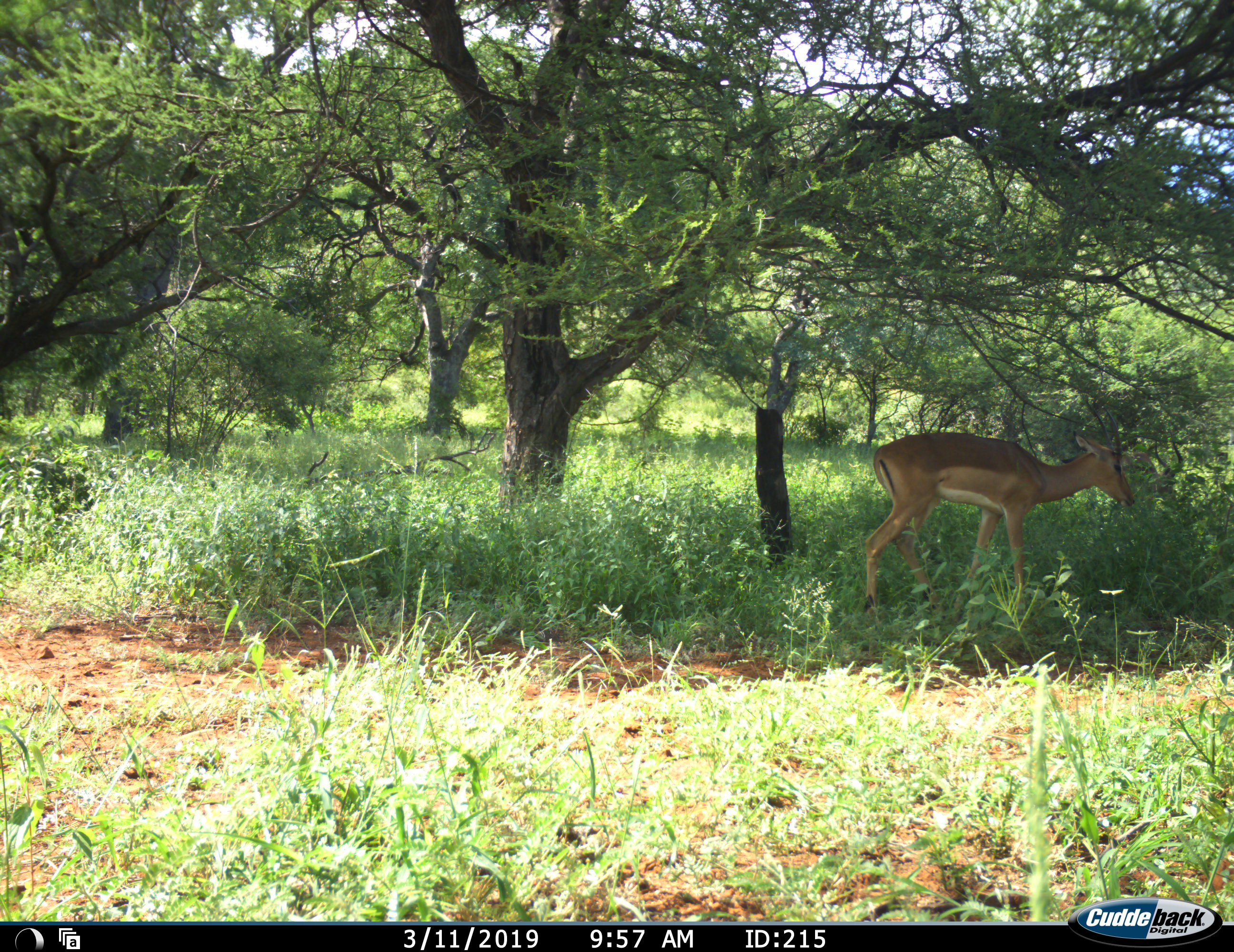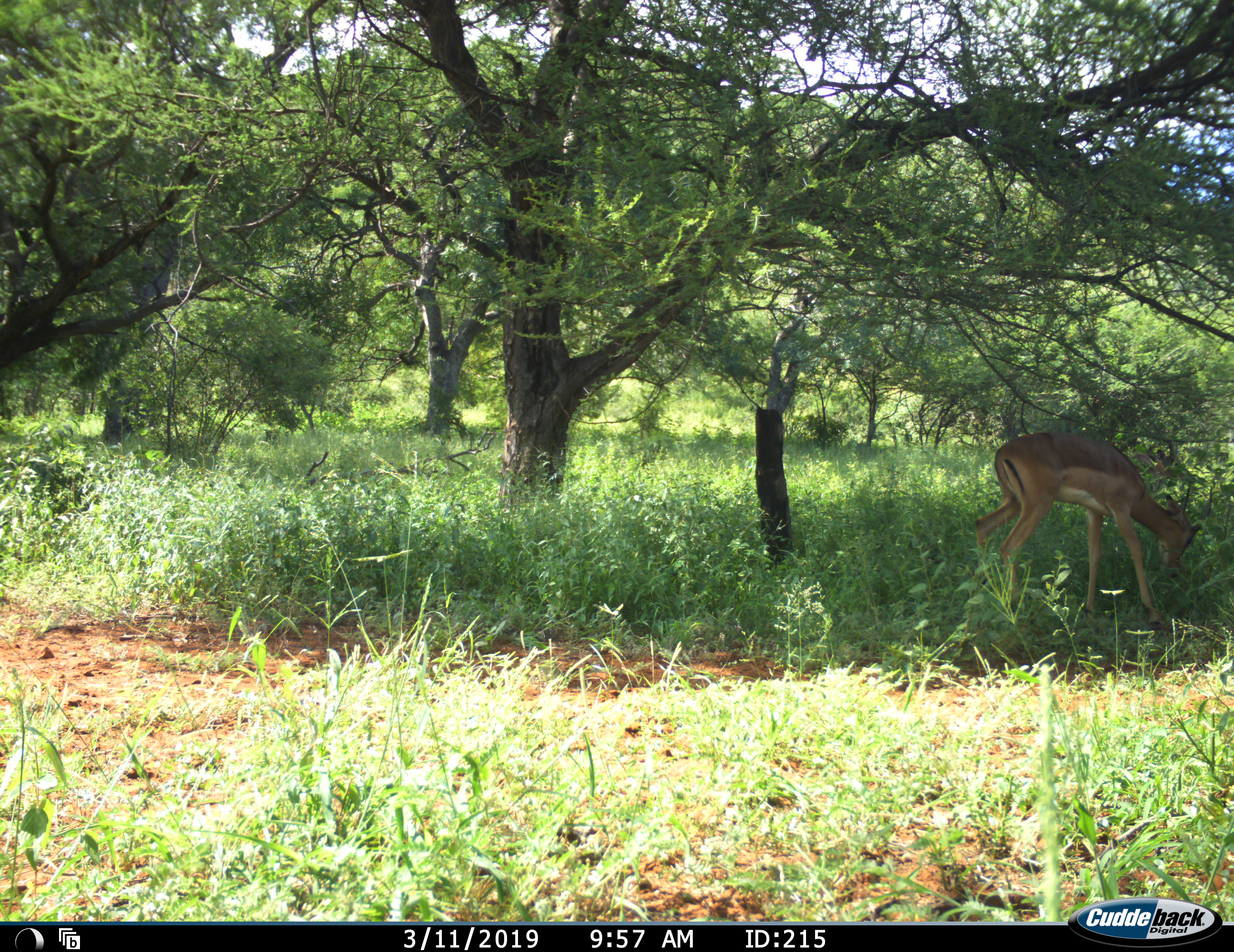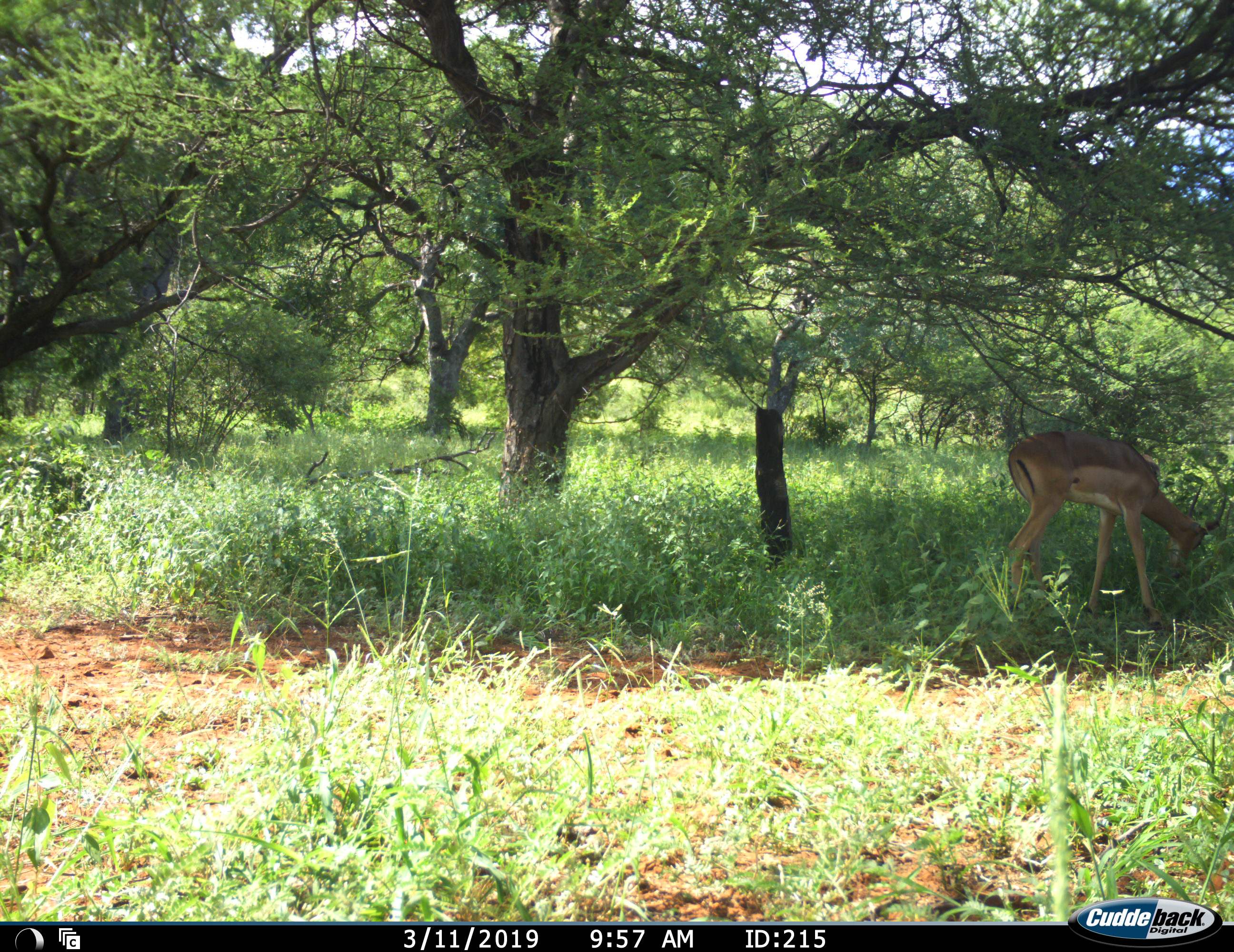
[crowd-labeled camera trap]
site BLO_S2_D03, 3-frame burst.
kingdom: Animalia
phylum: Chordata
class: Mammalia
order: Artiodactyla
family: Bovidae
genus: Aepyceros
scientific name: Aepyceros melampus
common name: impala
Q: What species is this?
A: Impala (Aepyceros melampus).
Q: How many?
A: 1.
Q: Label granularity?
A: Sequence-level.